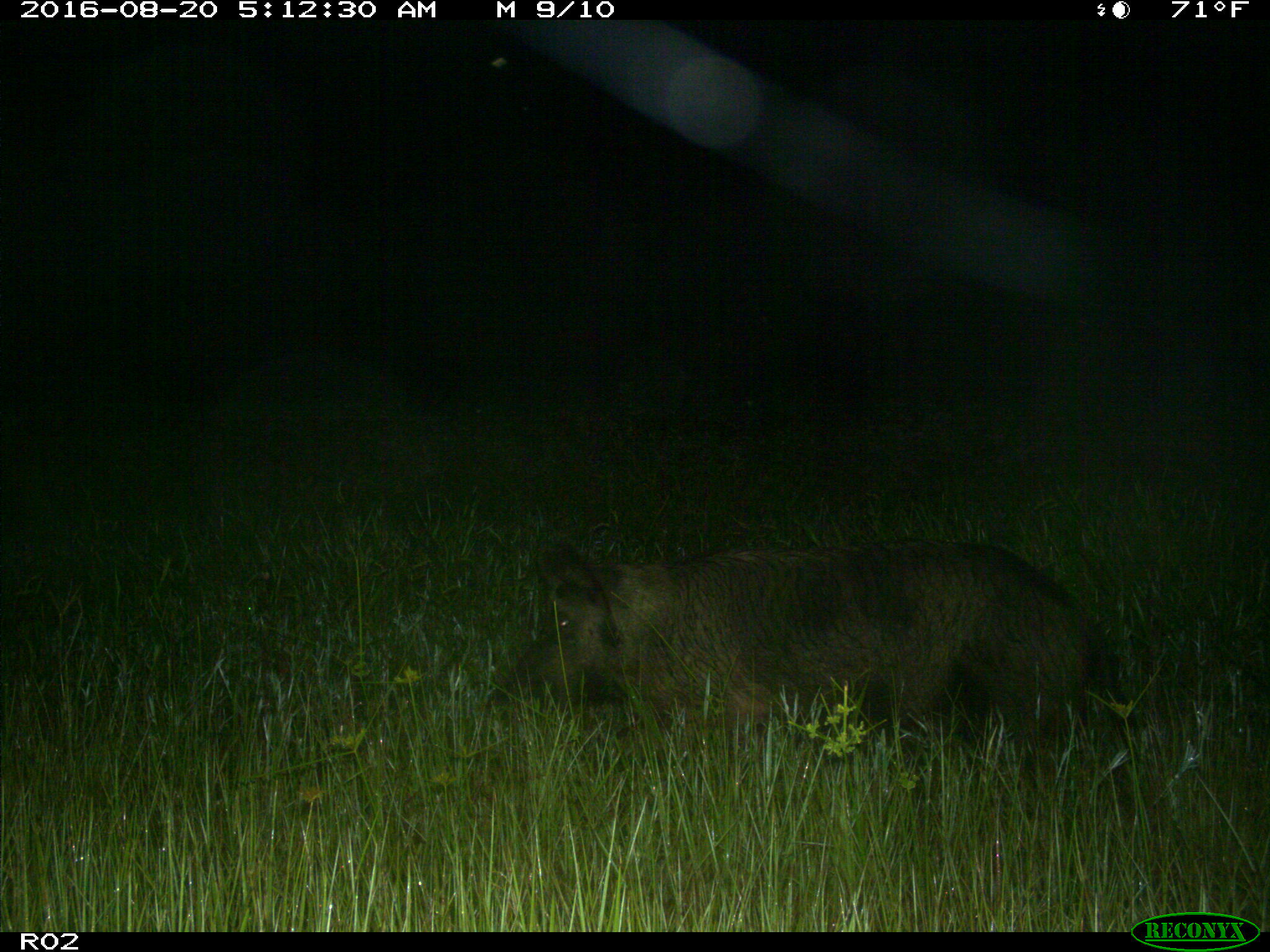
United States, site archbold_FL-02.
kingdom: Animalia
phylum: Chordata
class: Mammalia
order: Artiodactyla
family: Suidae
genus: Sus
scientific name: Sus scrofa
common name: wild boar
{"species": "Sus scrofa (wild boar)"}